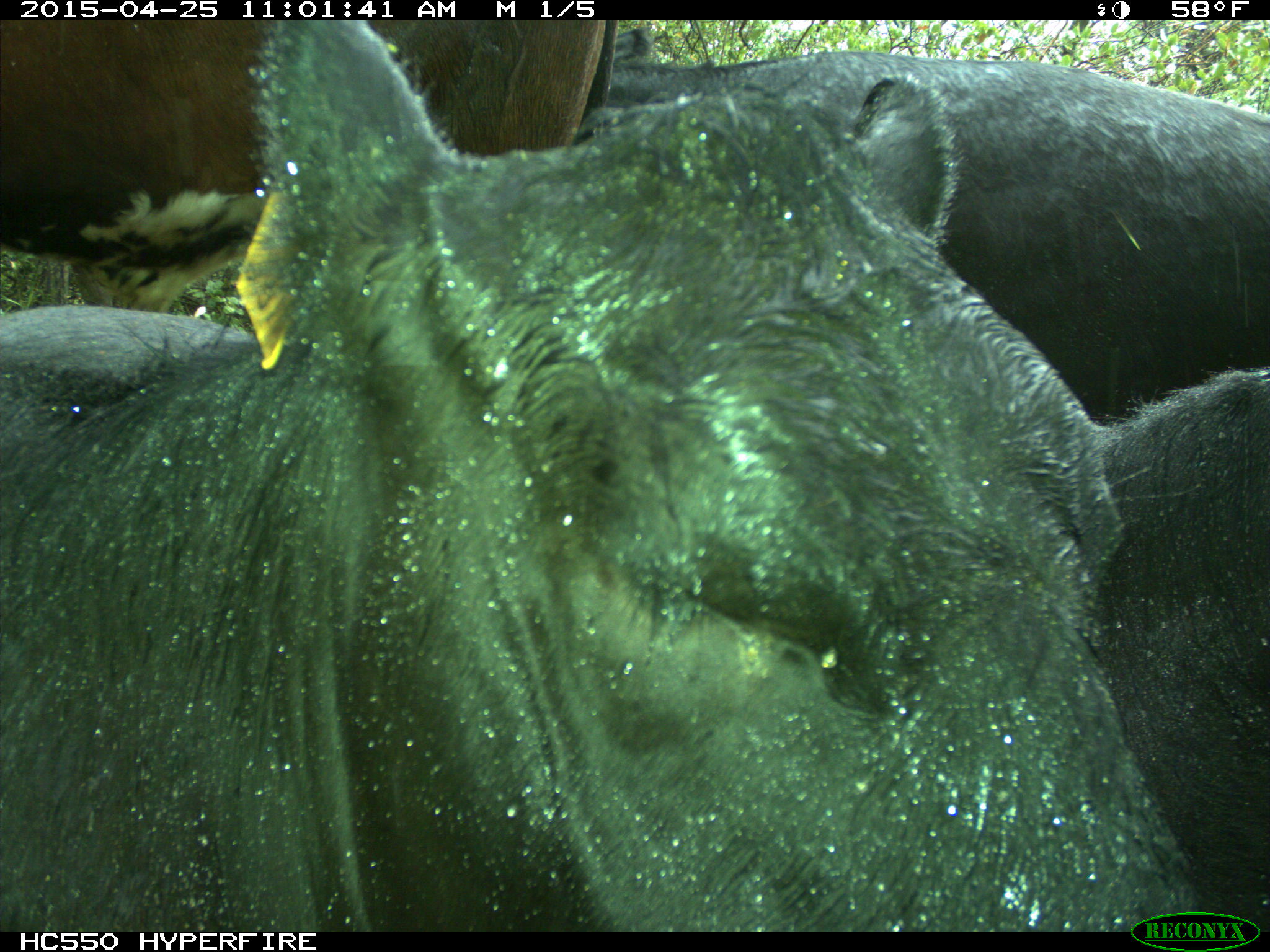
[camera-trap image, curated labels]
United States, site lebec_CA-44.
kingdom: Animalia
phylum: Chordata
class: Mammalia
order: Artiodactyla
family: Suidae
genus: Sus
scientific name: Sus scrofa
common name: wild boar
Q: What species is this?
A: Sus scrofa (wild boar).